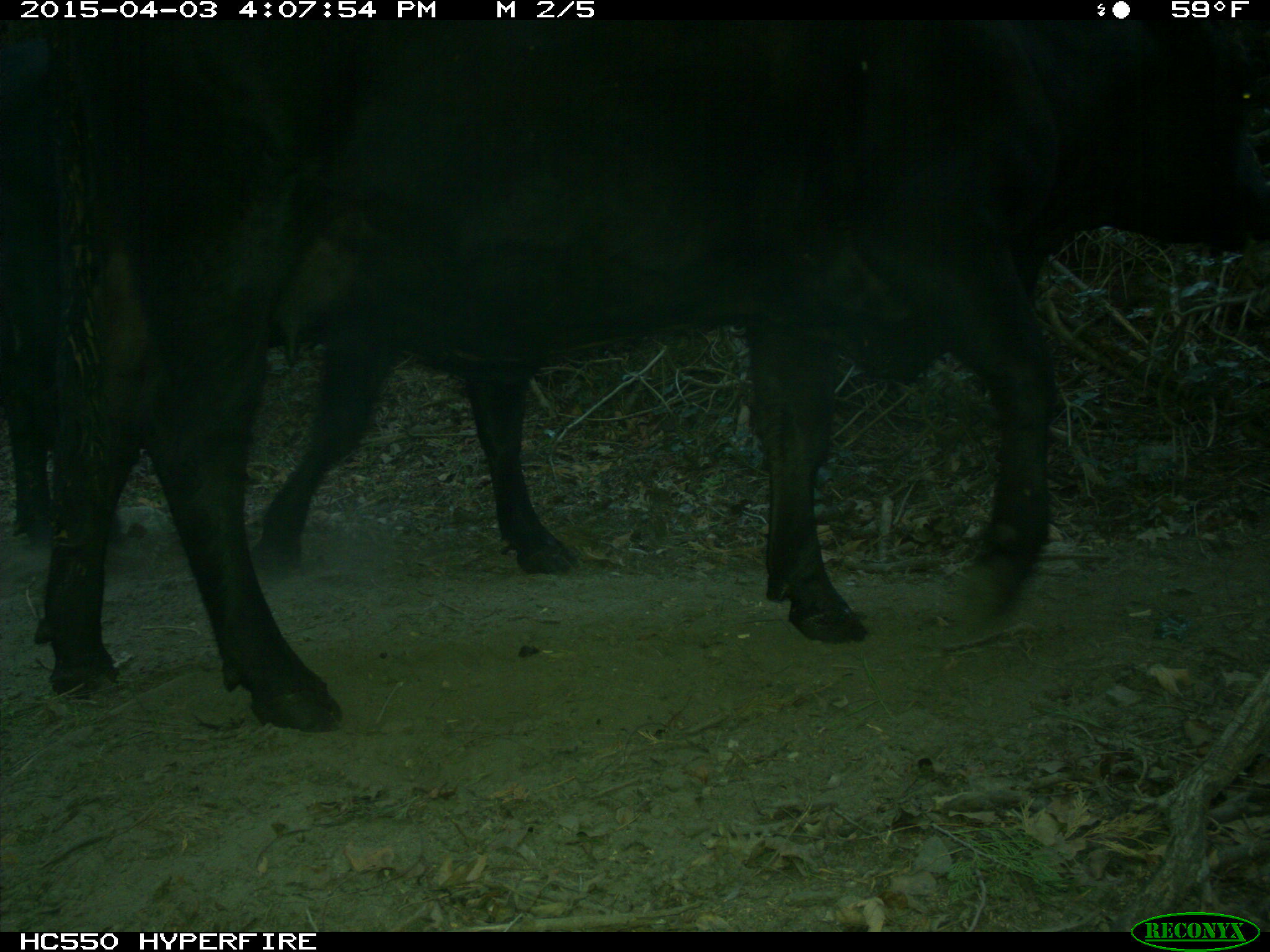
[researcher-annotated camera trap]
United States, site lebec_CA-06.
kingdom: Animalia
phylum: Chordata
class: Mammalia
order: Artiodactyla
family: Bovidae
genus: Bos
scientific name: Bos taurus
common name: domestic cow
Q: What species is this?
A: Bos taurus (domestic cow).